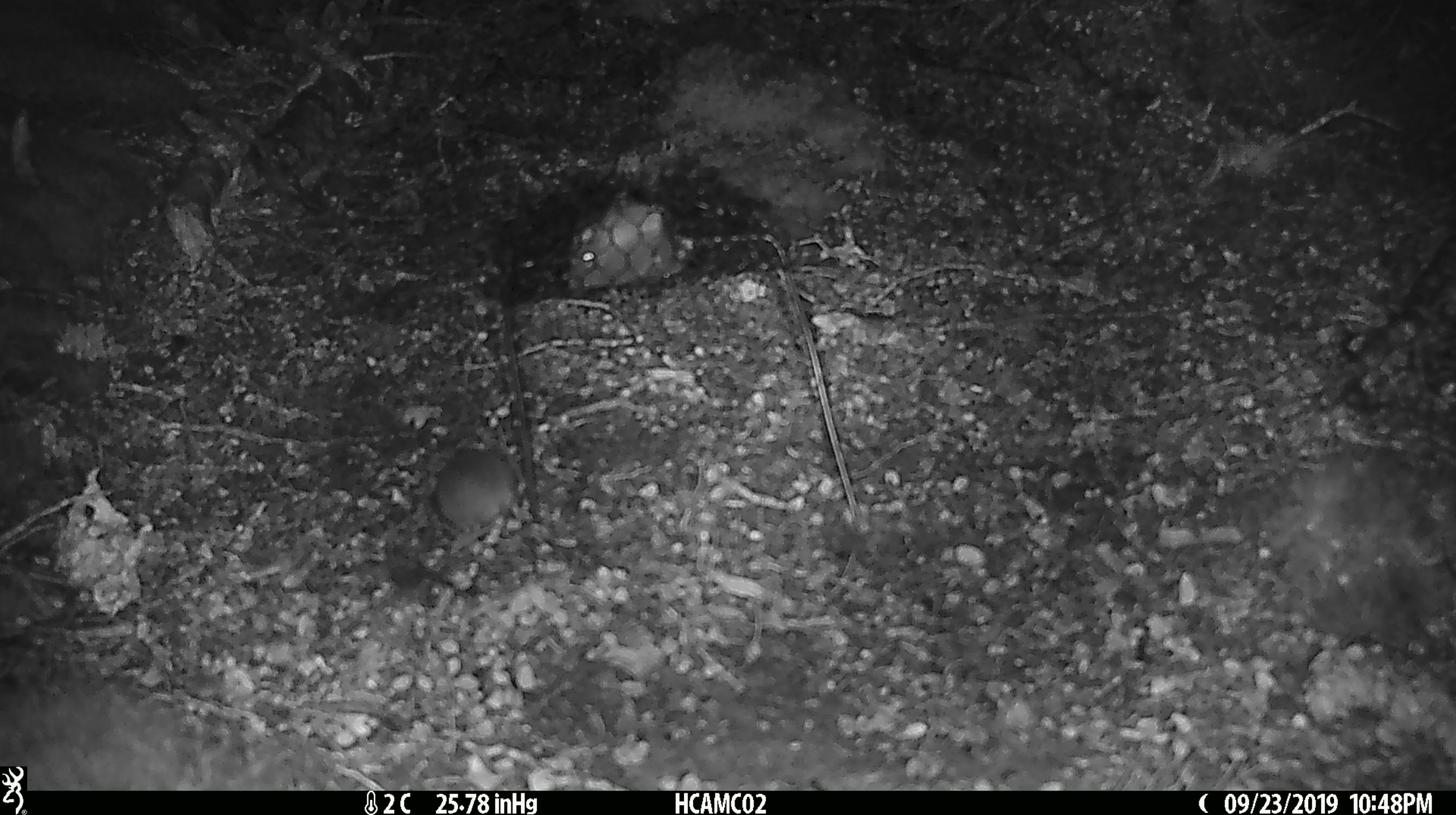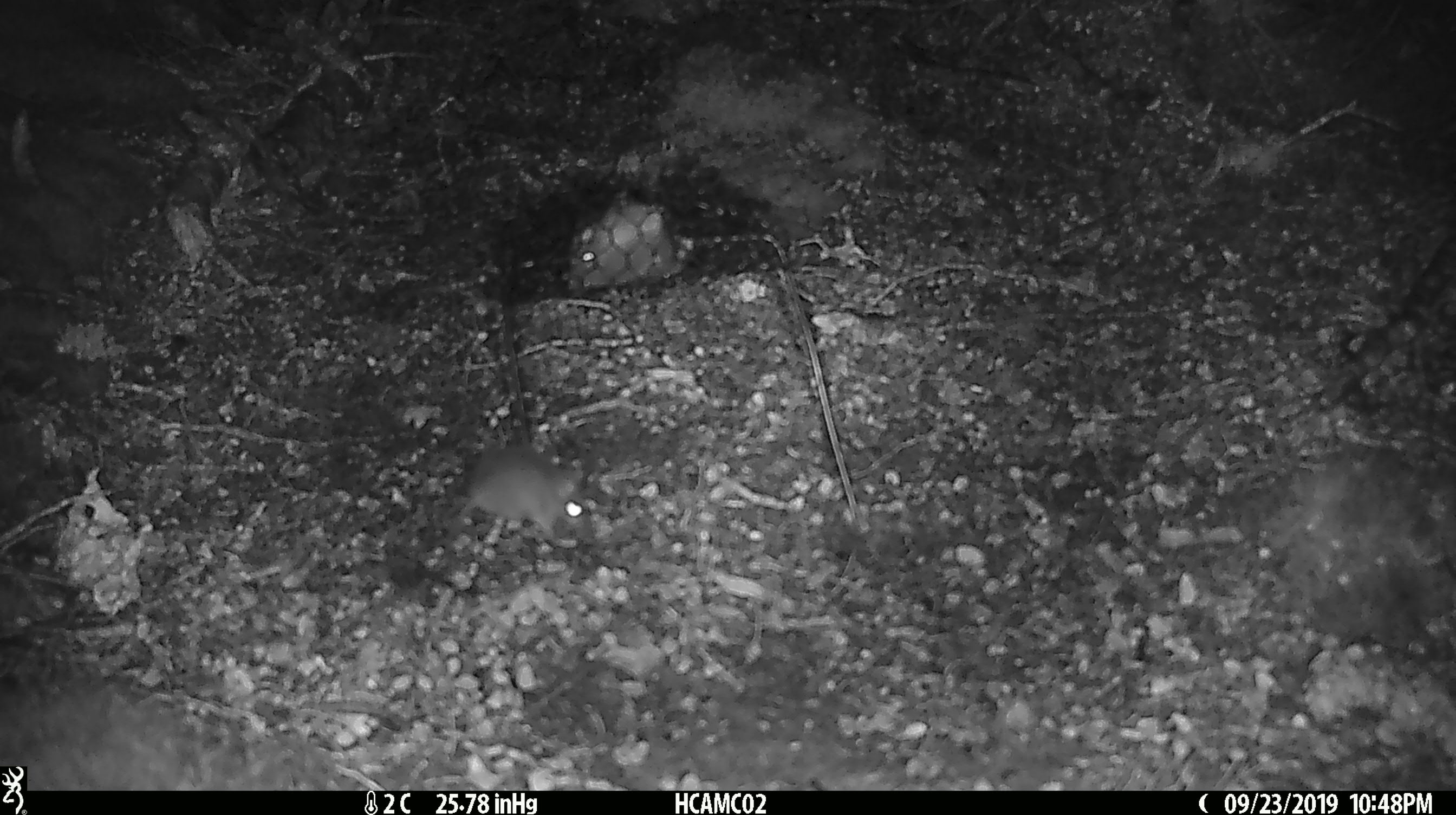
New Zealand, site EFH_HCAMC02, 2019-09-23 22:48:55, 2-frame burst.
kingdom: Animalia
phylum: Chordata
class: Mammalia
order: Rodentia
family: Muridae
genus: Mus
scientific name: Mus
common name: mouse